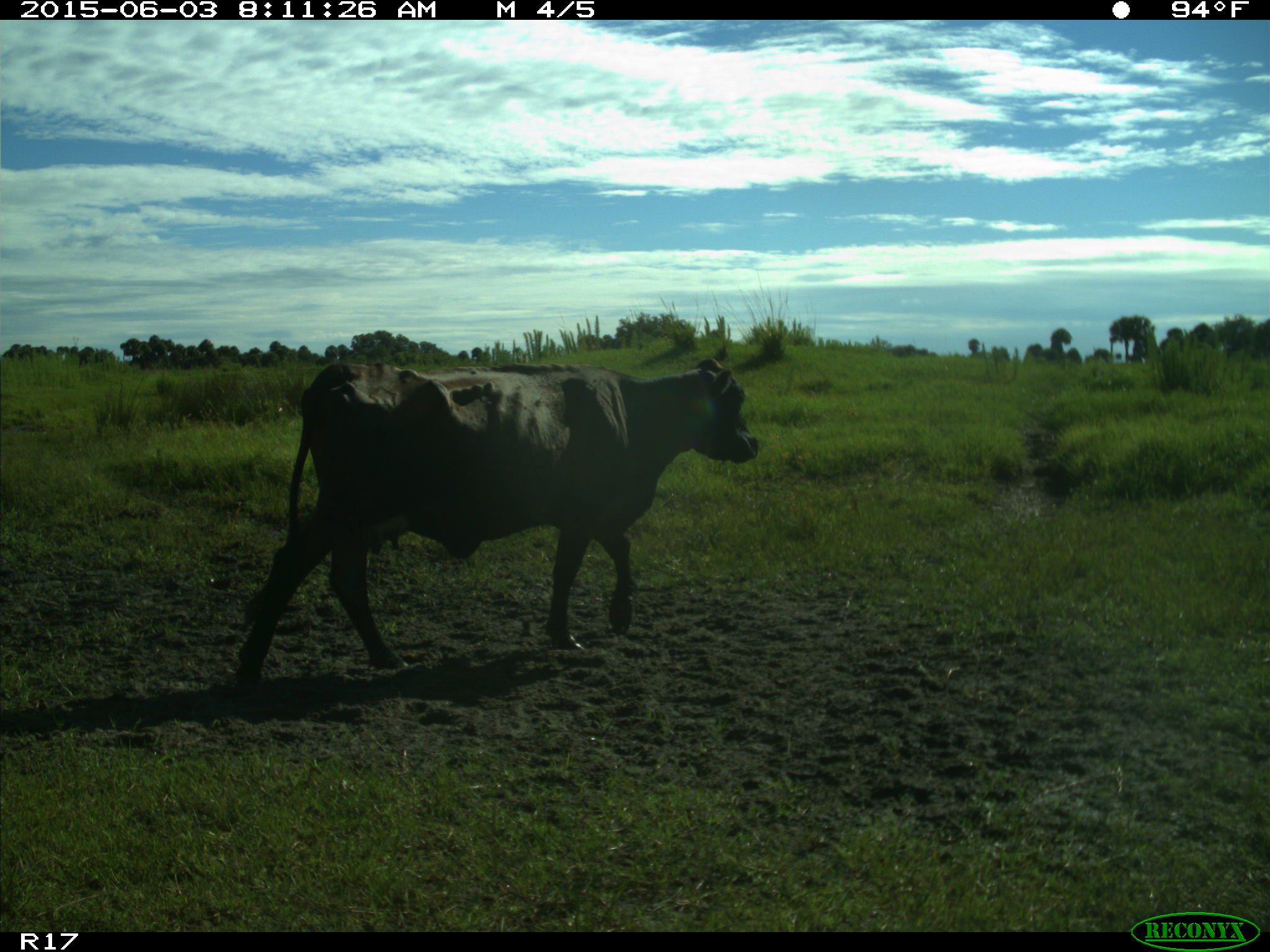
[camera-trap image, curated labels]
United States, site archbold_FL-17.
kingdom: Animalia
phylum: Chordata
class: Mammalia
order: Artiodactyla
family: Bovidae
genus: Bos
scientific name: Bos taurus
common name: domestic cow